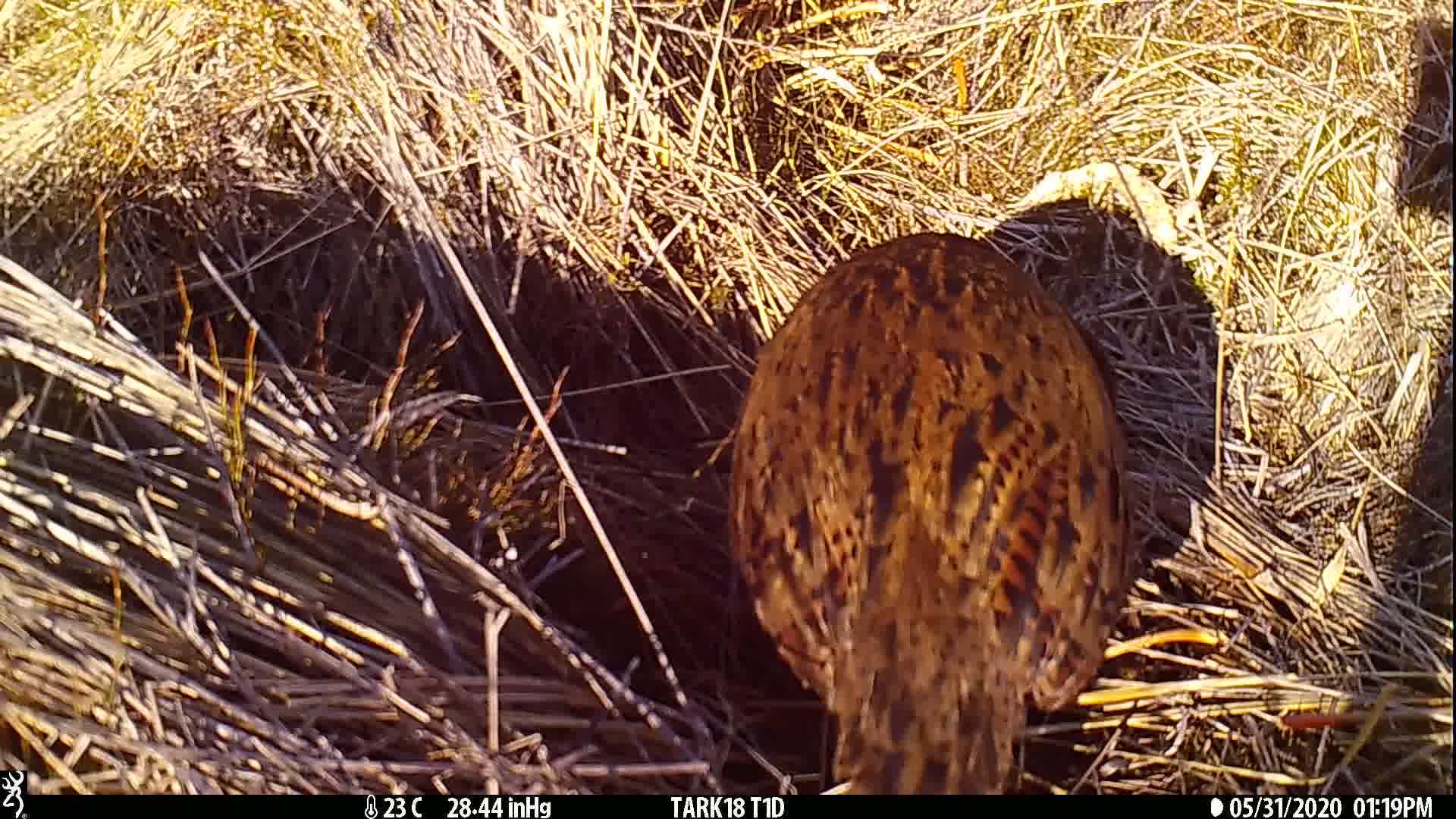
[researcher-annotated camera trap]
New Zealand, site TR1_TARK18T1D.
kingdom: Animalia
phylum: Chordata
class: Aves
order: Gruiformes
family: Rallidae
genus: Gallirallus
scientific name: Gallirallus australis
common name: weka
Weka (Gallirallus australis).